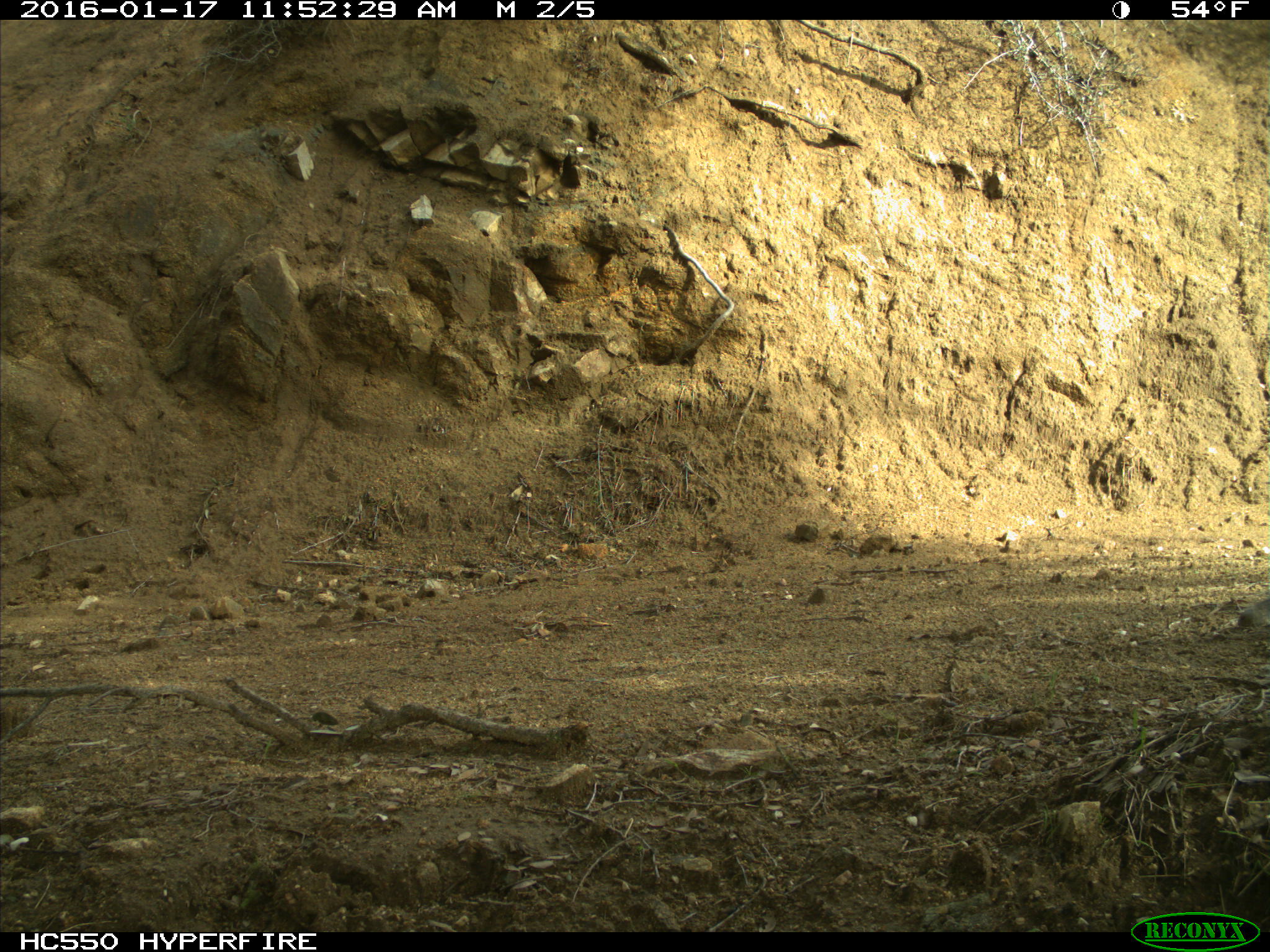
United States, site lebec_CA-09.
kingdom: Animalia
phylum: Chordata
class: Mammalia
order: Rodentia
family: Sciuridae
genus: Sciurus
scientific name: Sciurus carolinensis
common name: eastern gray squirrel